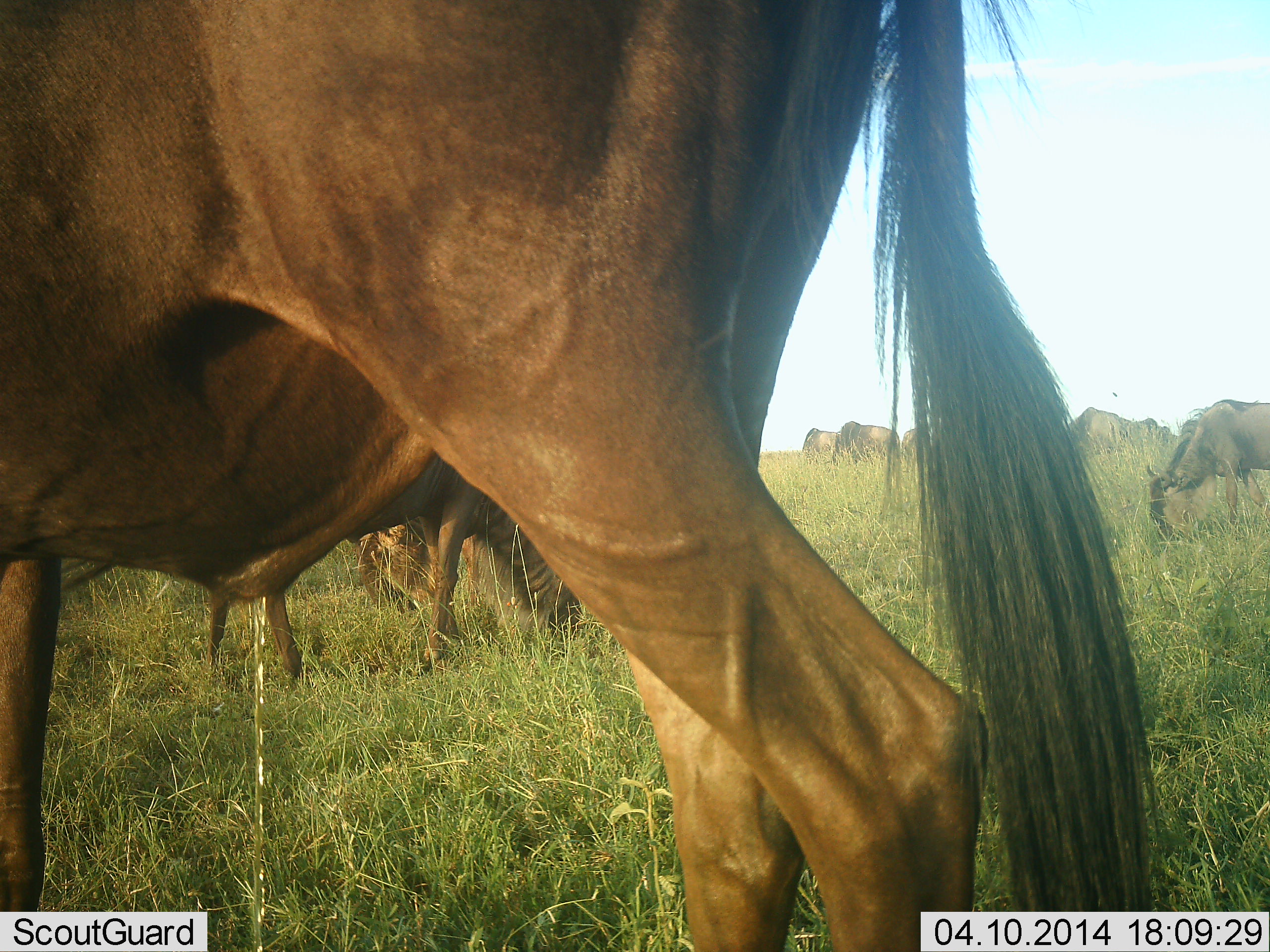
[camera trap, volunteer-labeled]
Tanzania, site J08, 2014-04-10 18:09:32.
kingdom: Animalia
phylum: Chordata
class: Mammalia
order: Artiodactyla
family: Bovidae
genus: Connochaetes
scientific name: Connochaetes taurinus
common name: blue wildebeest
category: wildebeest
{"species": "wildebeest (blue wildebeest) (Connochaetes taurinus)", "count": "9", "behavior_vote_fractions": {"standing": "70%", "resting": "0%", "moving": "30%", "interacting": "0%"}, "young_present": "0%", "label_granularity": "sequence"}